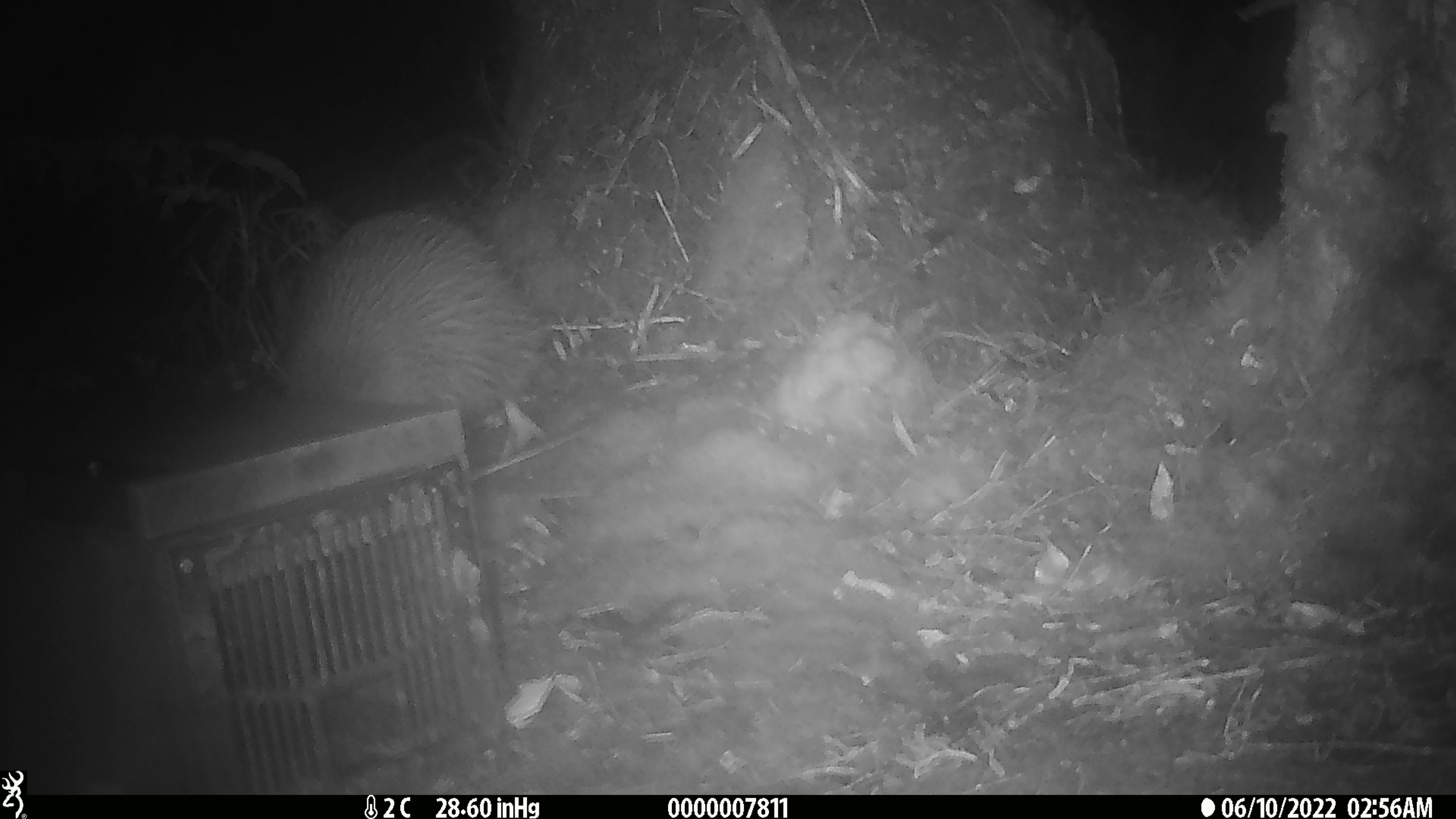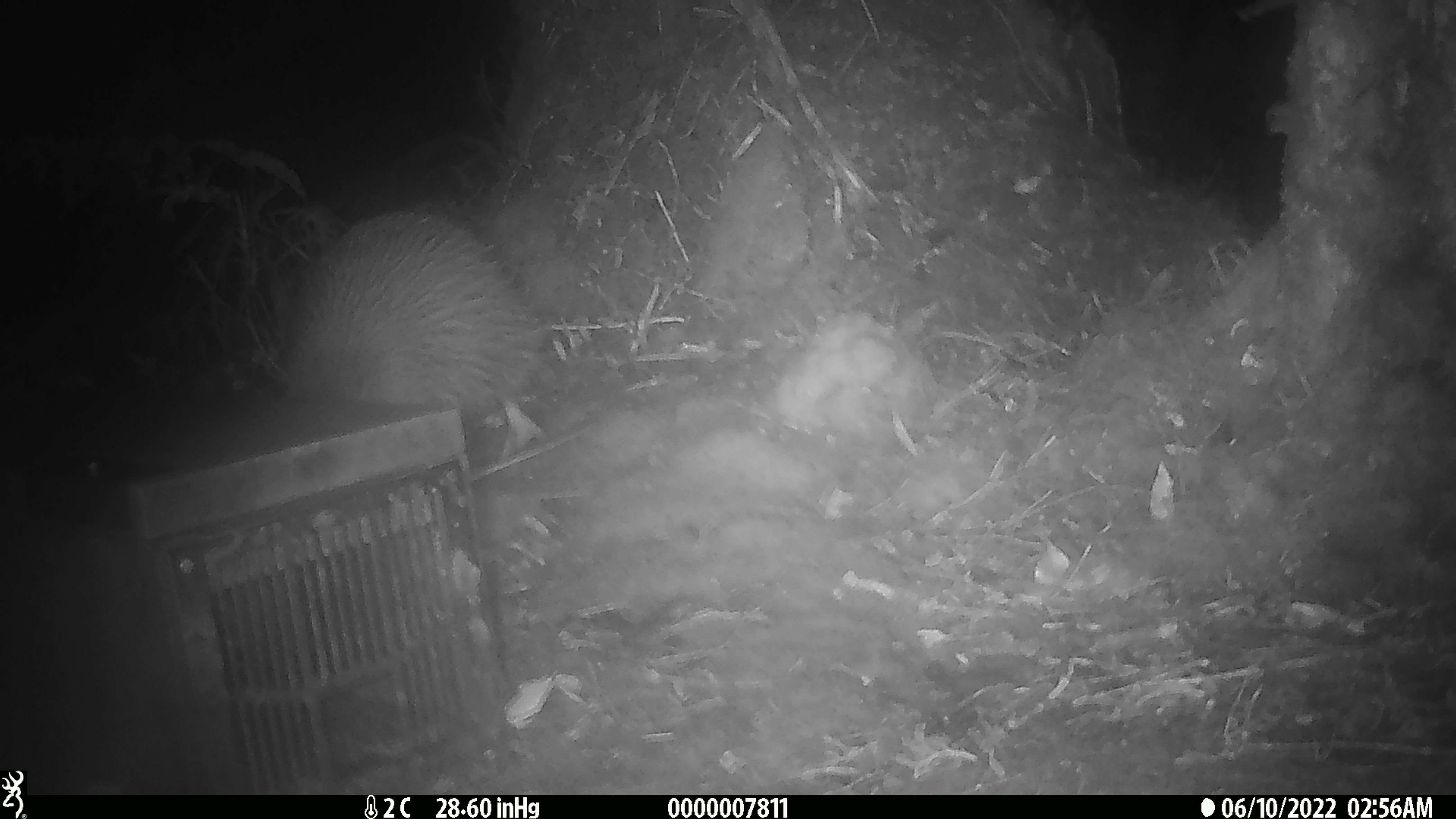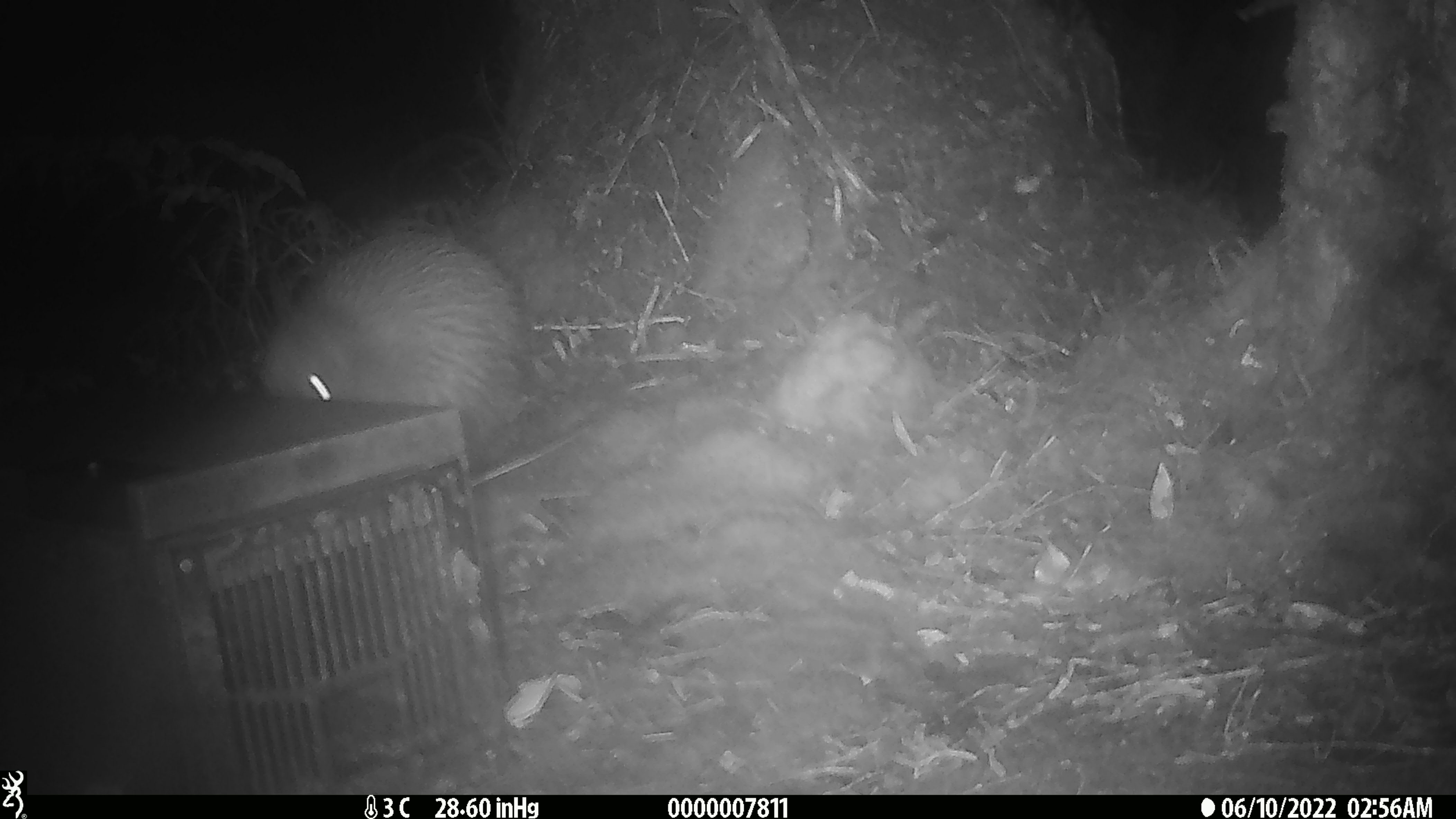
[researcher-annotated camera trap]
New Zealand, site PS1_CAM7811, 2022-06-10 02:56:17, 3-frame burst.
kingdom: Animalia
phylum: Chordata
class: Aves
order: Apterygiformes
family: Apterygidae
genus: Apteryx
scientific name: Apteryx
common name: kiwi